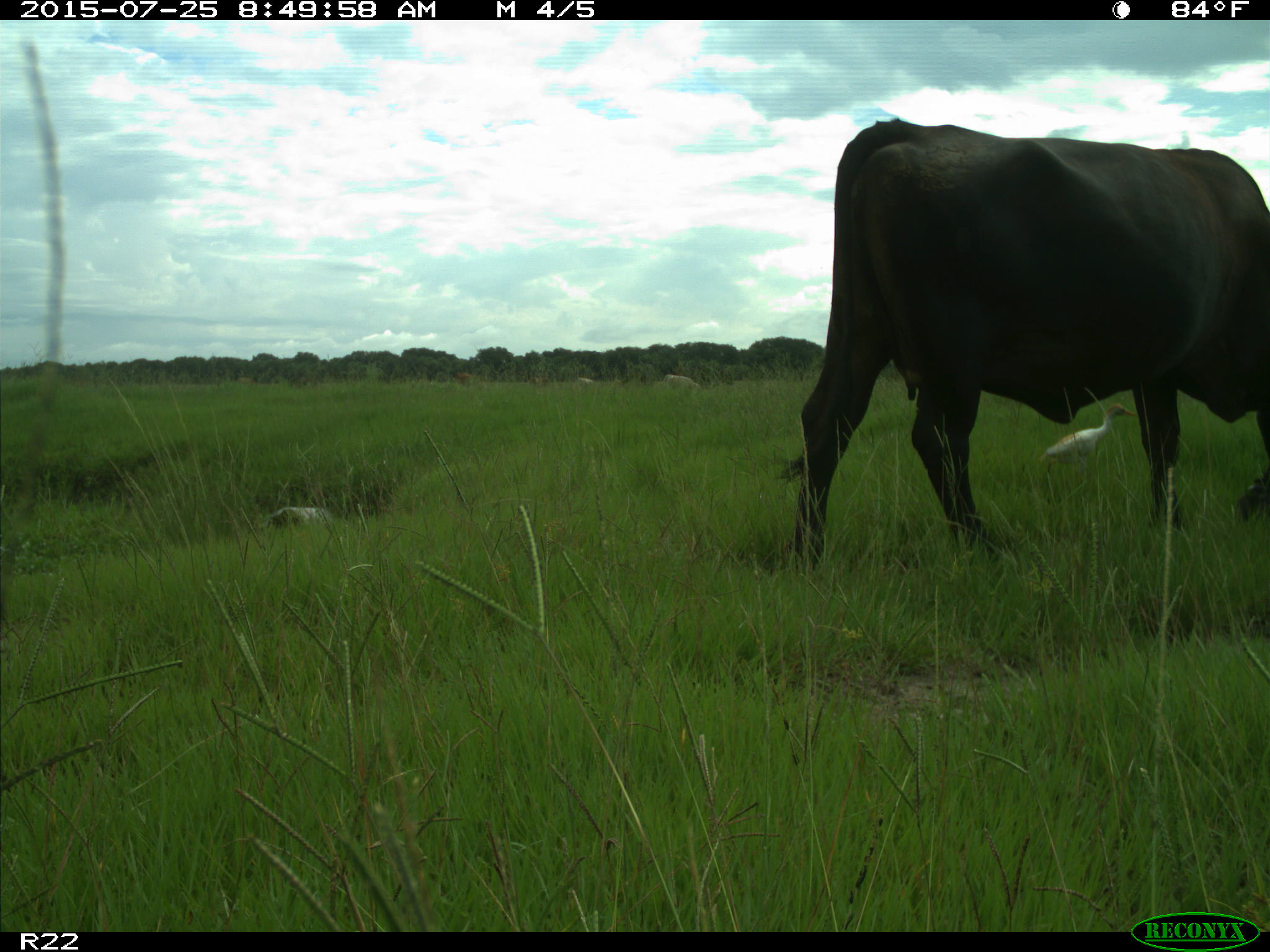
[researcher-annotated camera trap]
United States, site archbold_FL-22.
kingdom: Animalia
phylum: Chordata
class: Mammalia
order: Artiodactyla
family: Bovidae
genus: Bos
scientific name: Bos taurus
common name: domestic cow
Bos taurus (domestic cow).